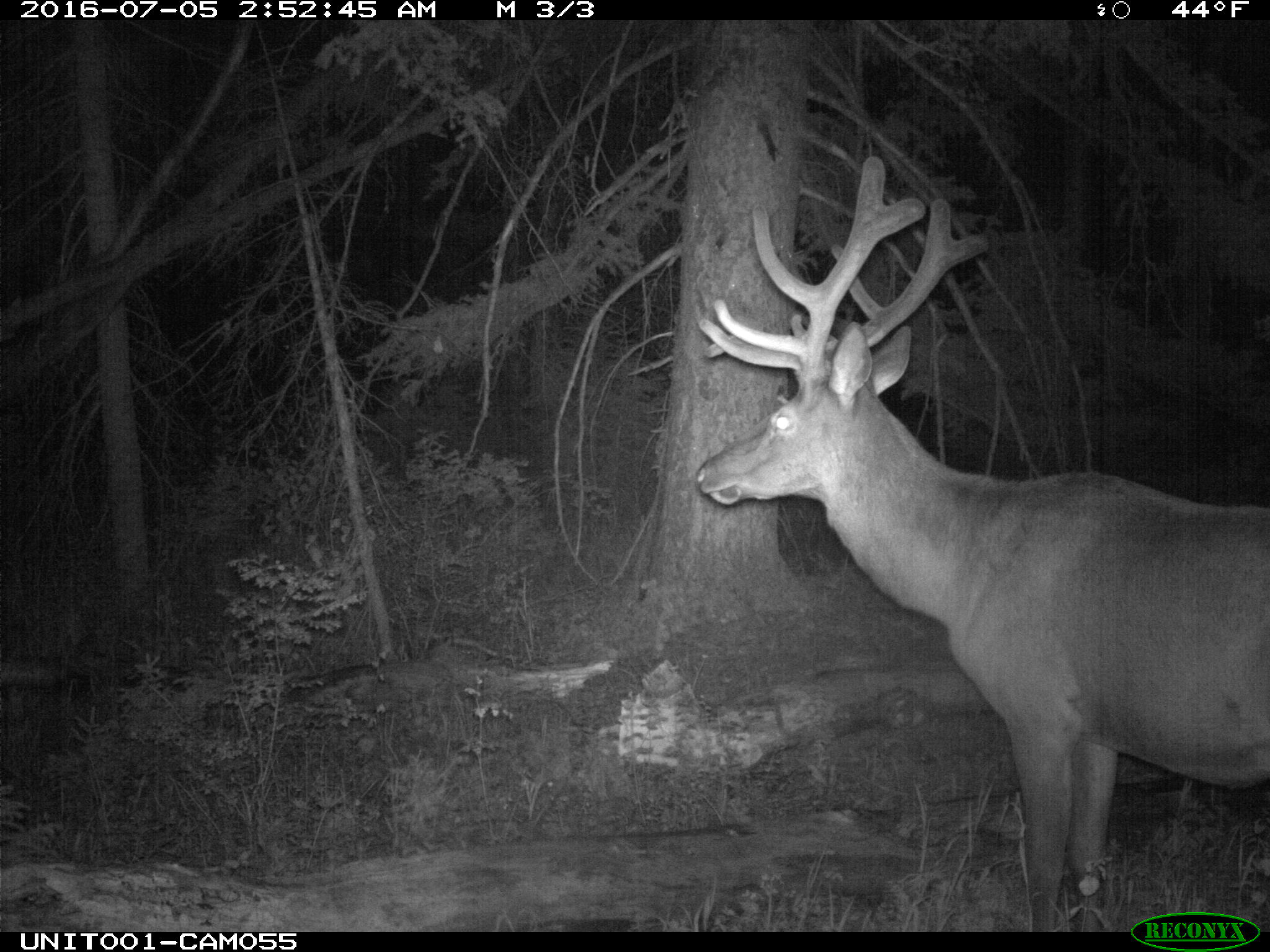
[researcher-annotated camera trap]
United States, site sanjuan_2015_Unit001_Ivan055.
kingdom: Animalia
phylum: Chordata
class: Mammalia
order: Artiodactyla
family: Cervidae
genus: Cervus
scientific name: Cervus elaphus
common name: red deer